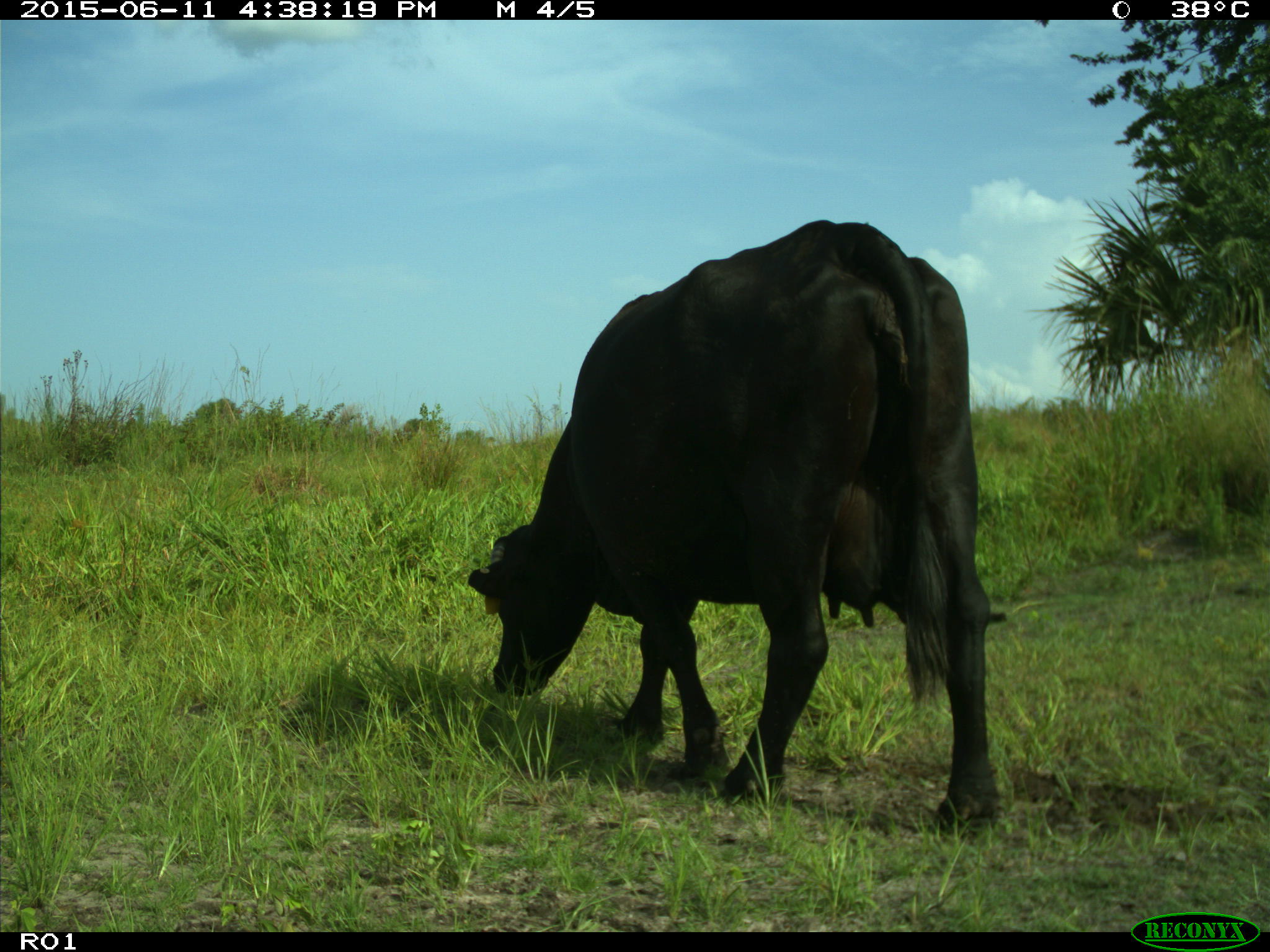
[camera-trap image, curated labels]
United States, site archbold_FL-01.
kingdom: Animalia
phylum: Chordata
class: Mammalia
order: Artiodactyla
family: Bovidae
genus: Bos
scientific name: Bos taurus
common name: domestic cow